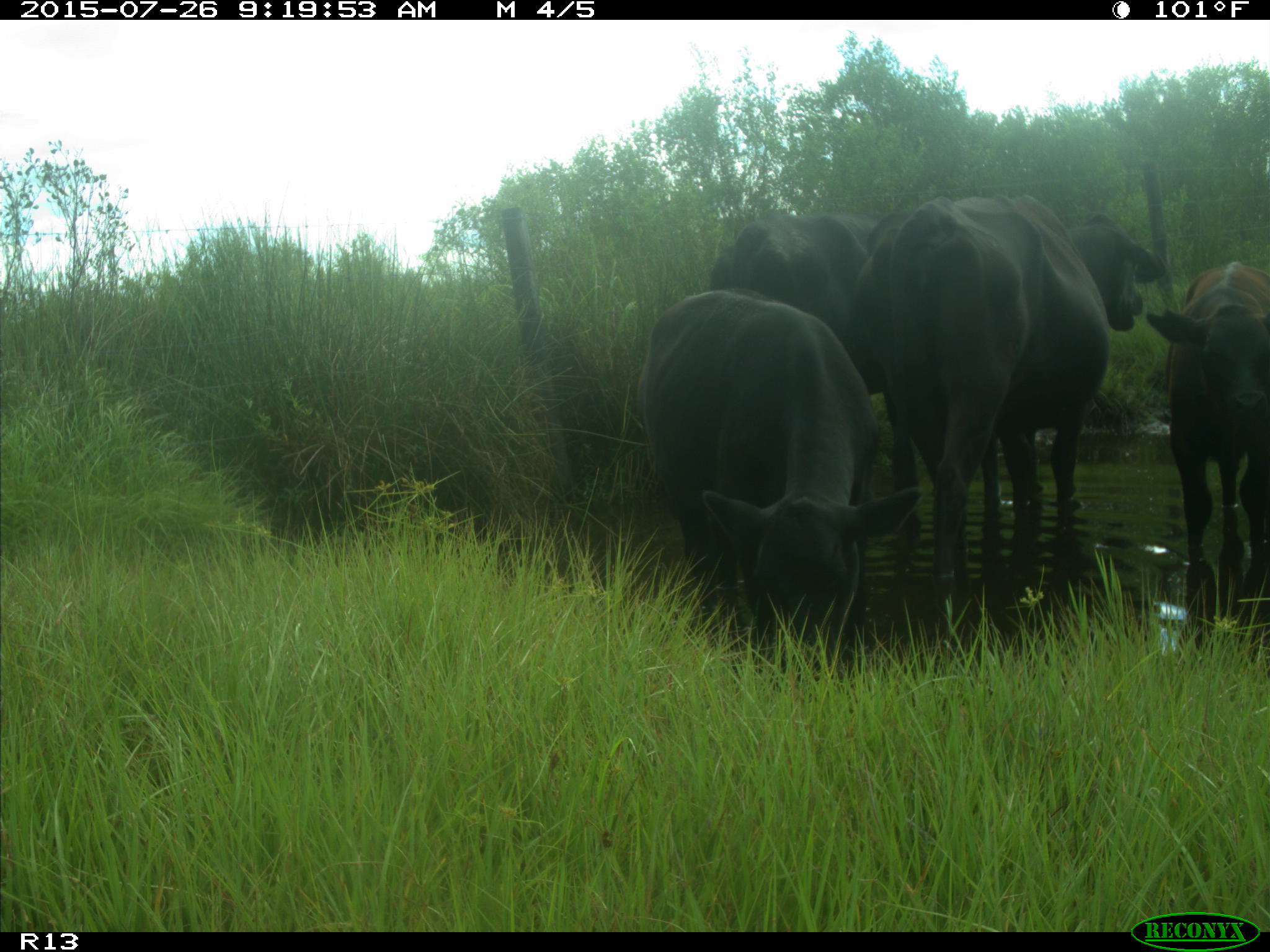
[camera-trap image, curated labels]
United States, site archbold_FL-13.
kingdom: Animalia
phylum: Chordata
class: Mammalia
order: Artiodactyla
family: Bovidae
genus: Bos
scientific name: Bos taurus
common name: domestic cow